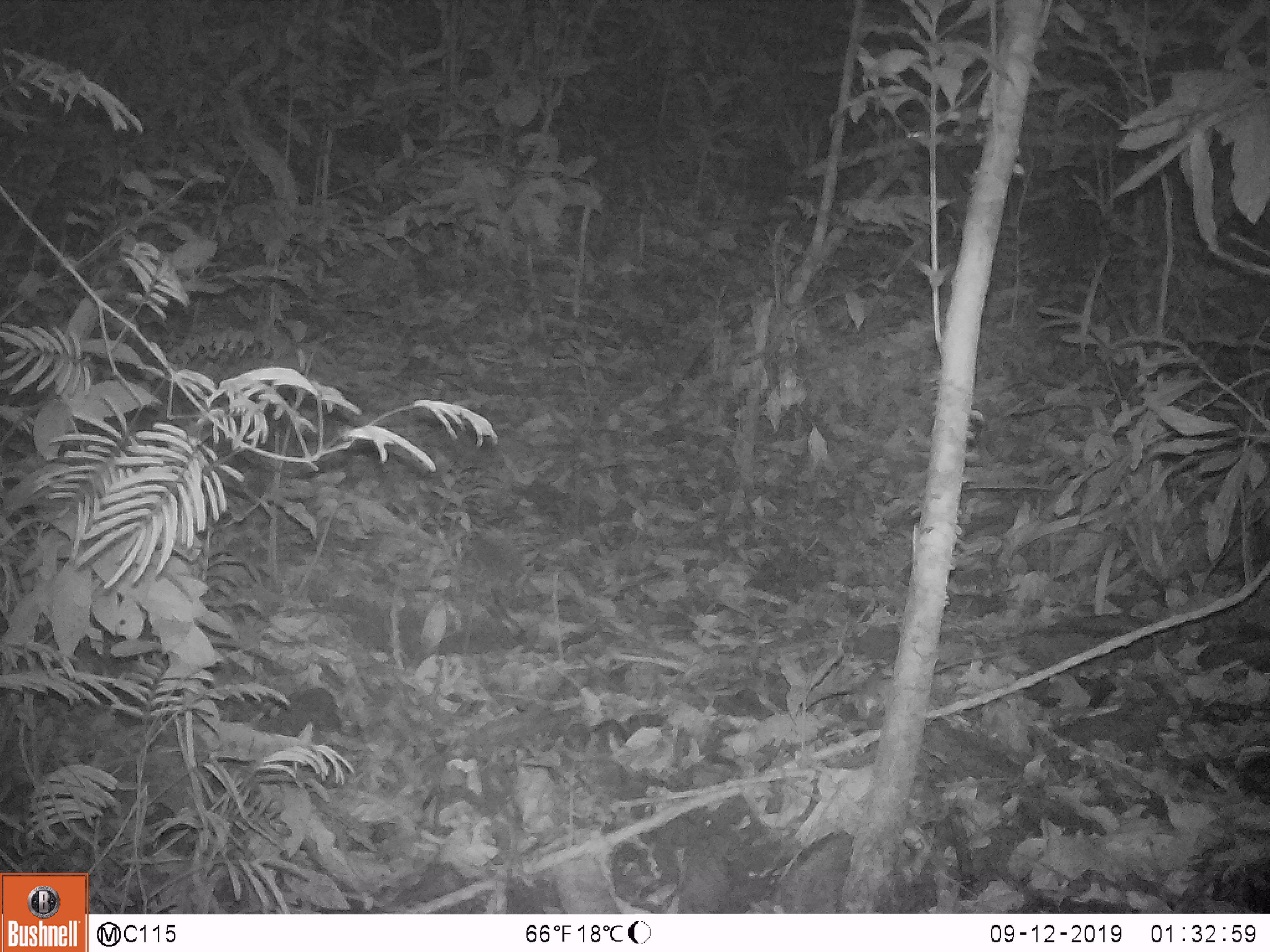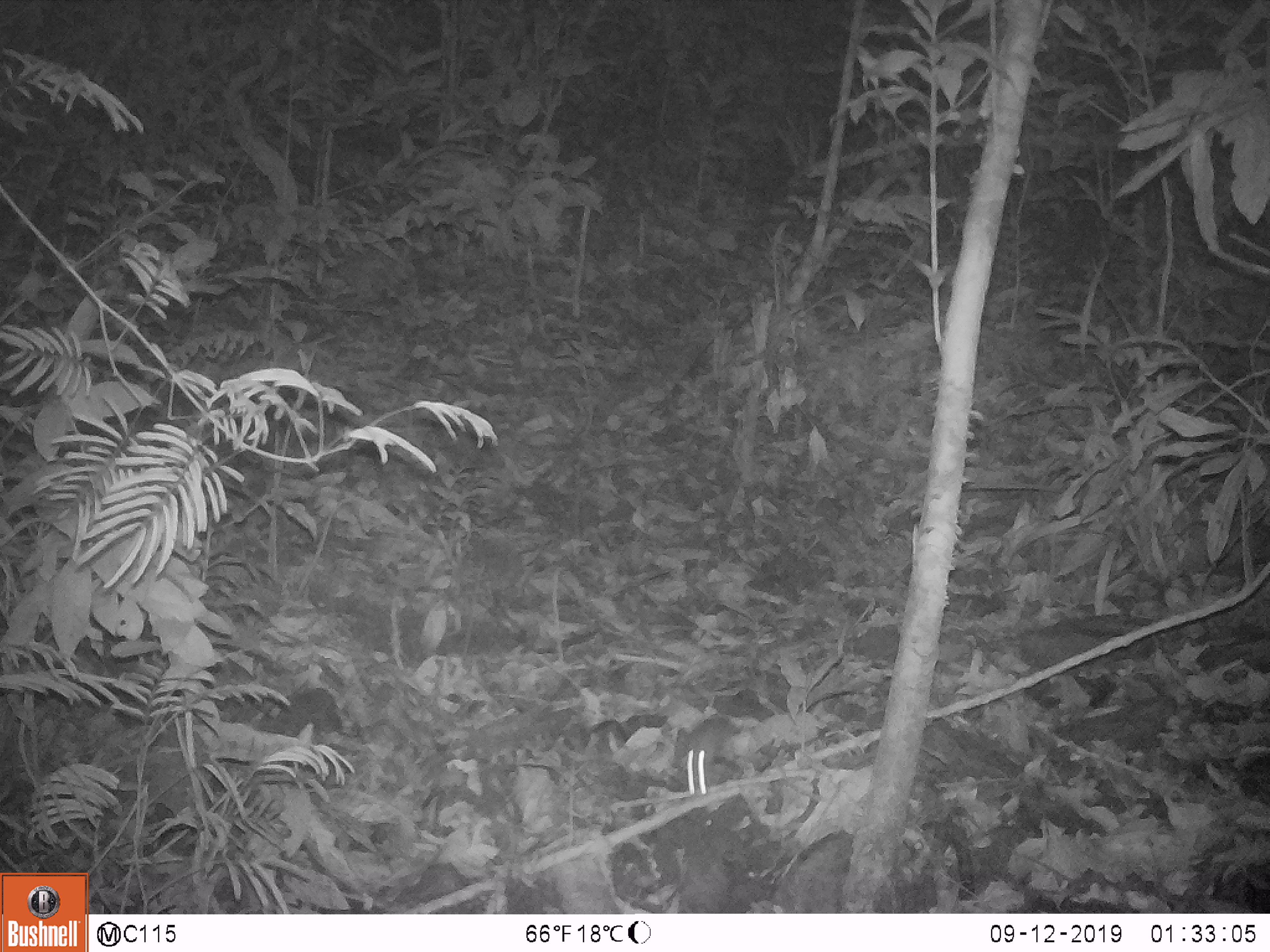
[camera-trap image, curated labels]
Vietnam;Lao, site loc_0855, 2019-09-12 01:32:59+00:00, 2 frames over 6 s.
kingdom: Animalia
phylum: Chordata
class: Mammalia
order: Rodentia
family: Muridae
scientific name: Muridae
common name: old-world mice and rats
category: unidentified murid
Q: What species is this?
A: Unidentified murid (old-world mice and rats) (Muridae).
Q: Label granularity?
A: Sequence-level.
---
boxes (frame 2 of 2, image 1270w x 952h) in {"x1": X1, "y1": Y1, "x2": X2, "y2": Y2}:
unidentified murid: {"x1": 679, "y1": 712, "x2": 737, "y2": 795}